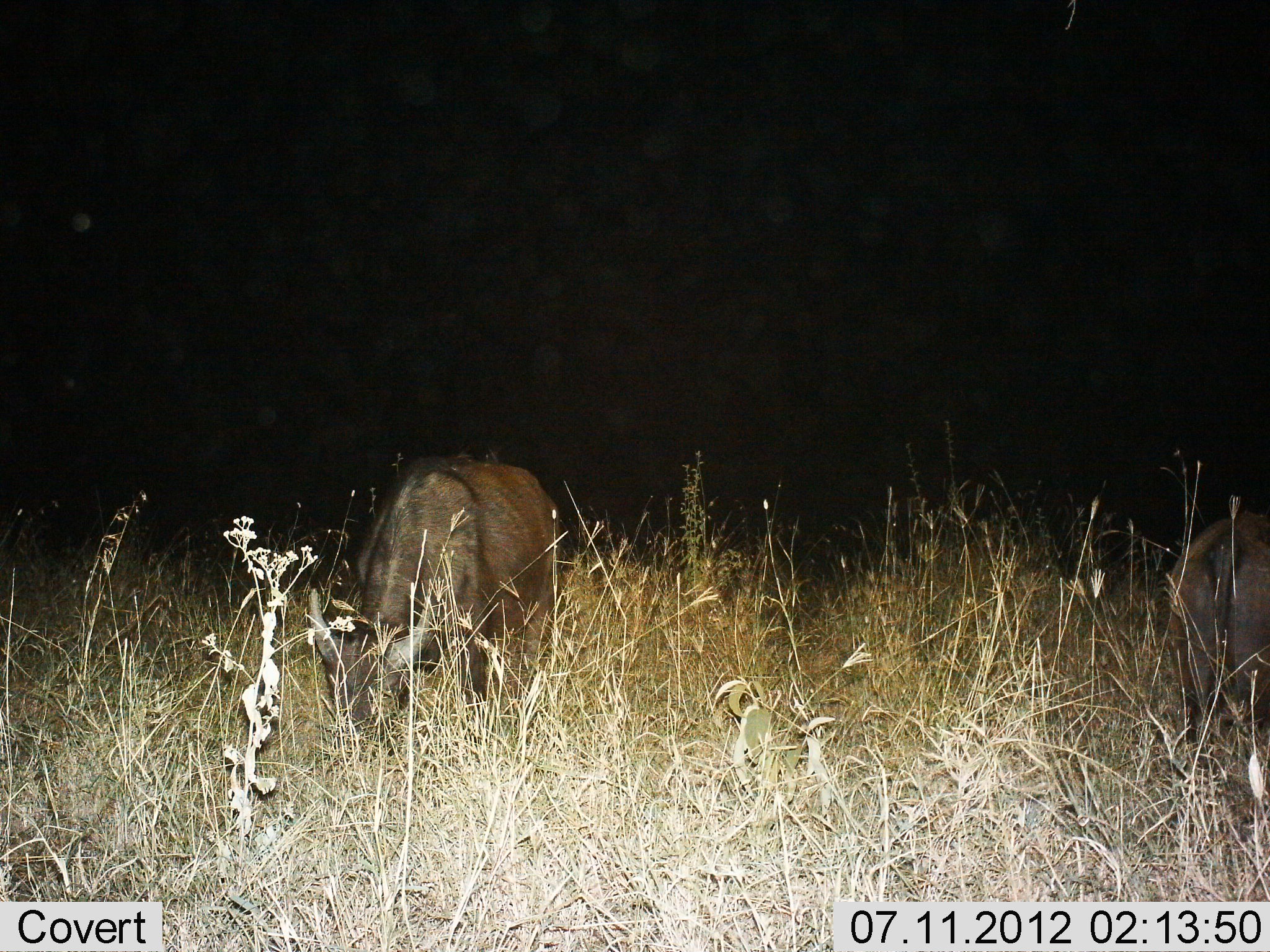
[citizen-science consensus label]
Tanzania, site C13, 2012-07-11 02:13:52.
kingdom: Animalia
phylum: Chordata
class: Mammalia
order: Artiodactyla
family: Bovidae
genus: Syncerus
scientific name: Syncerus caffer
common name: cape buffalo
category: buffalo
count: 2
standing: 0%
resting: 0%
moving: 0%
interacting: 0%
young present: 12%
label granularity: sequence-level